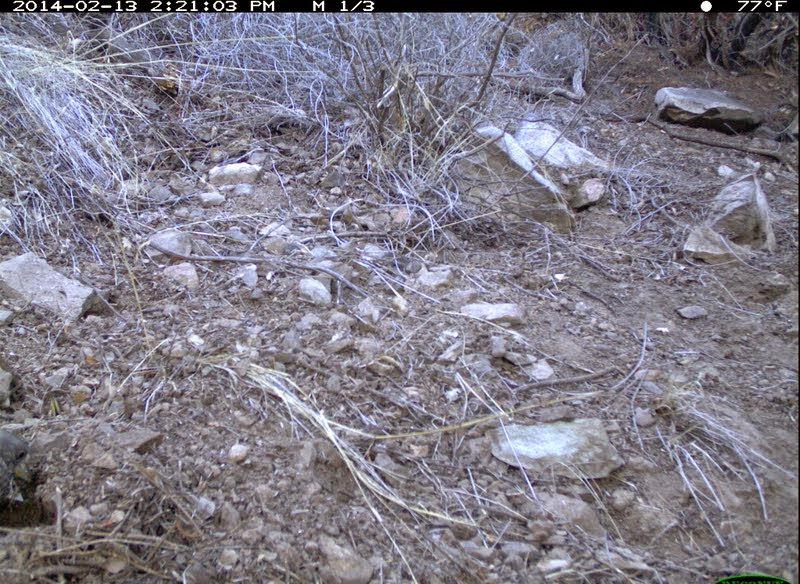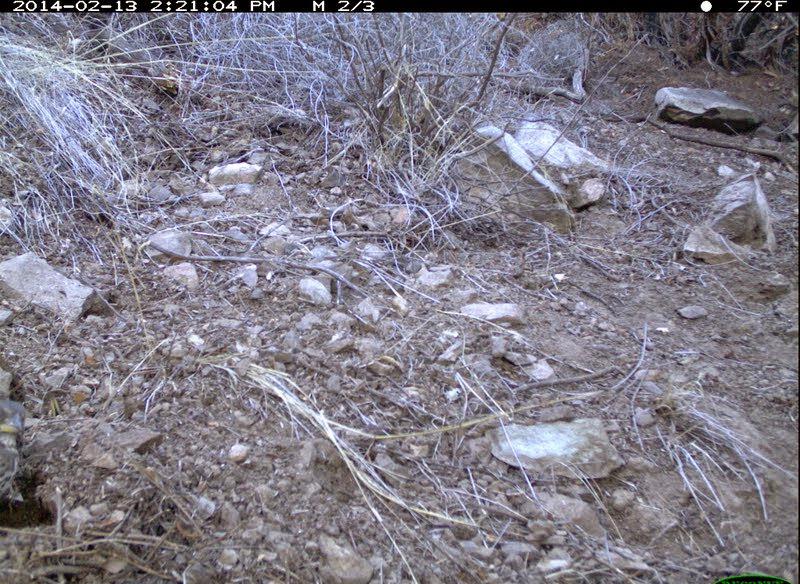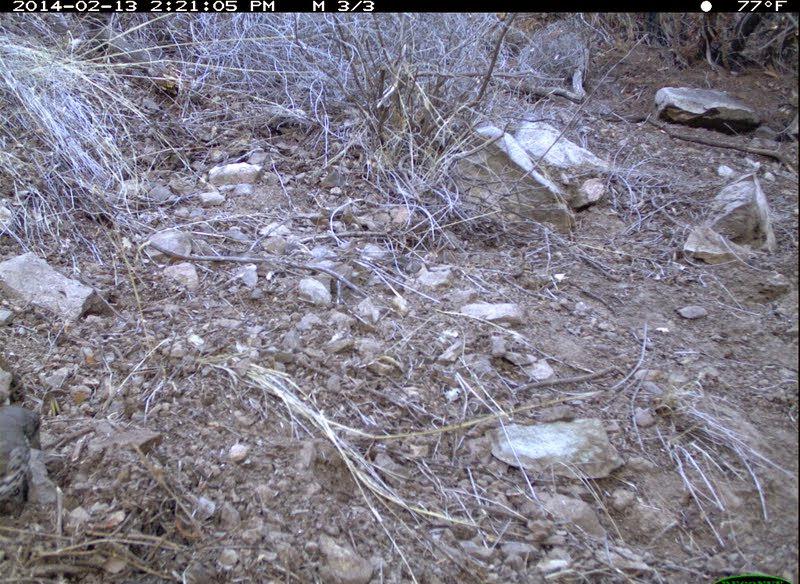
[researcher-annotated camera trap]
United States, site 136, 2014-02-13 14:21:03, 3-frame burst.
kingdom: Animalia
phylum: Chordata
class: Aves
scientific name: Aves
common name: bird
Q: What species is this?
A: Bird (Aves).